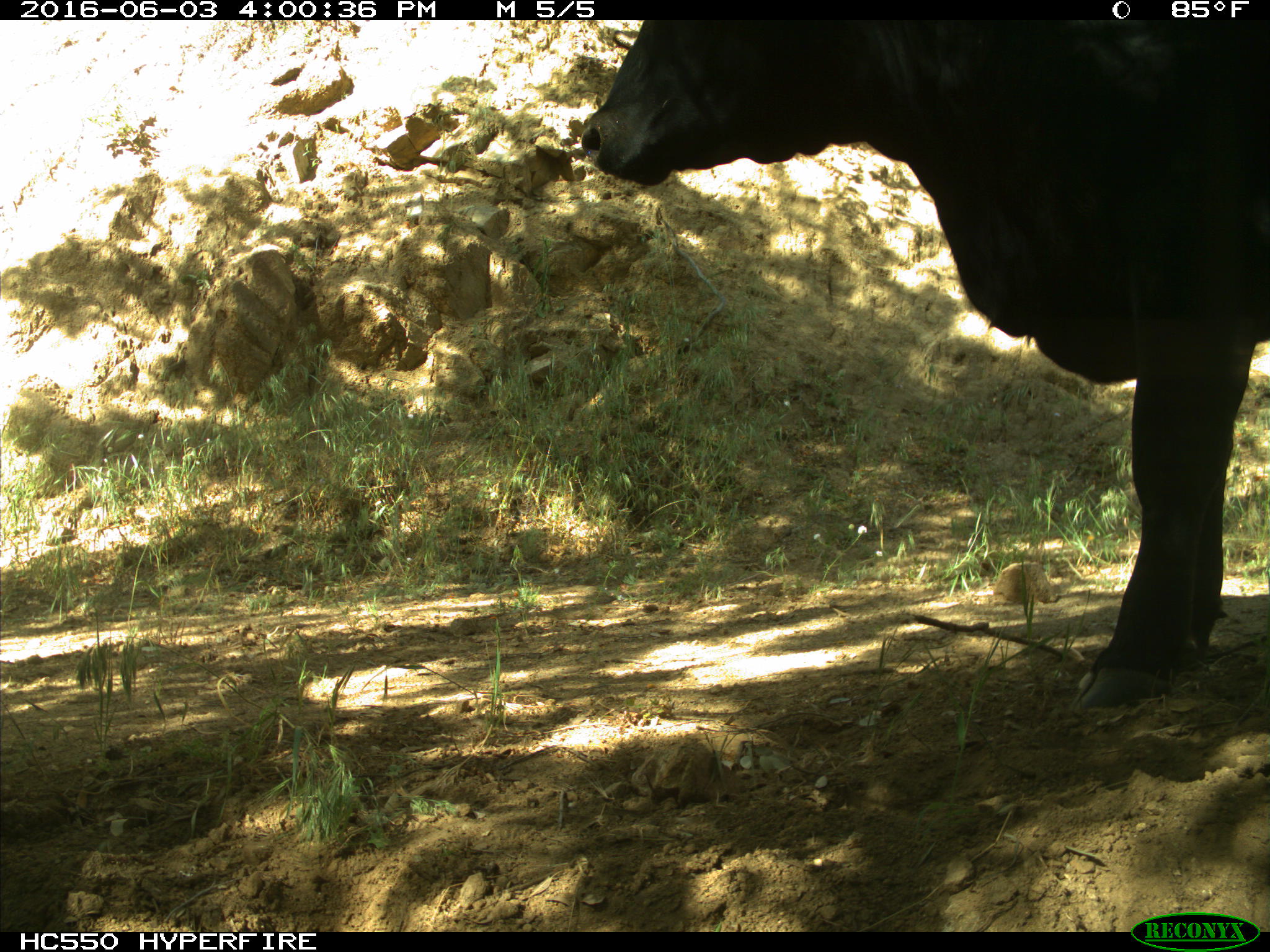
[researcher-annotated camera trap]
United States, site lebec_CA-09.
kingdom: Animalia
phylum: Chordata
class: Mammalia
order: Artiodactyla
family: Bovidae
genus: Bos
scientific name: Bos taurus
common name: domestic cow